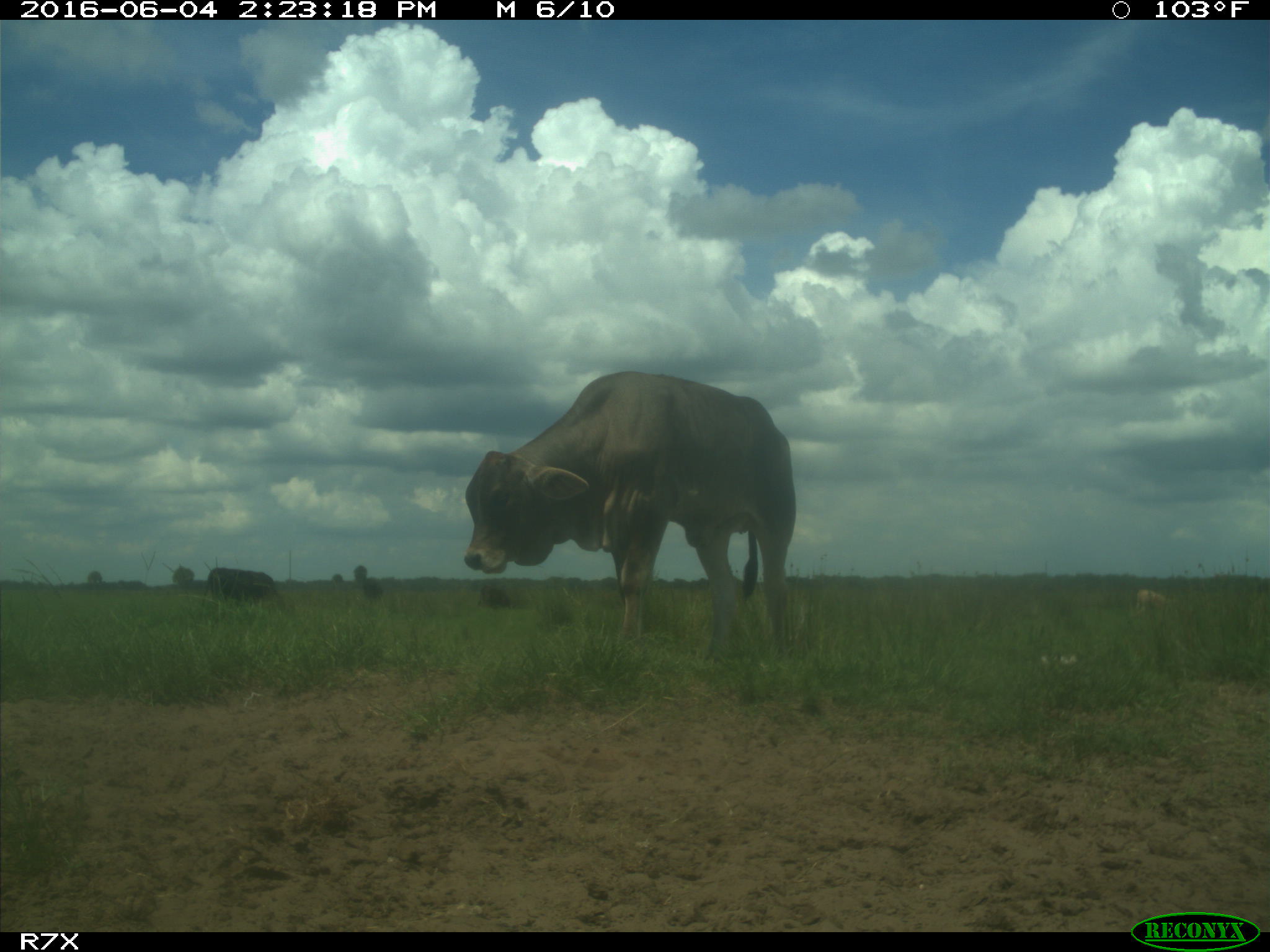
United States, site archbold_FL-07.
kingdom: Animalia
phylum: Chordata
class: Mammalia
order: Artiodactyla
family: Bovidae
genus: Bos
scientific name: Bos taurus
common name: domestic cow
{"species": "Bos taurus (domestic cow)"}